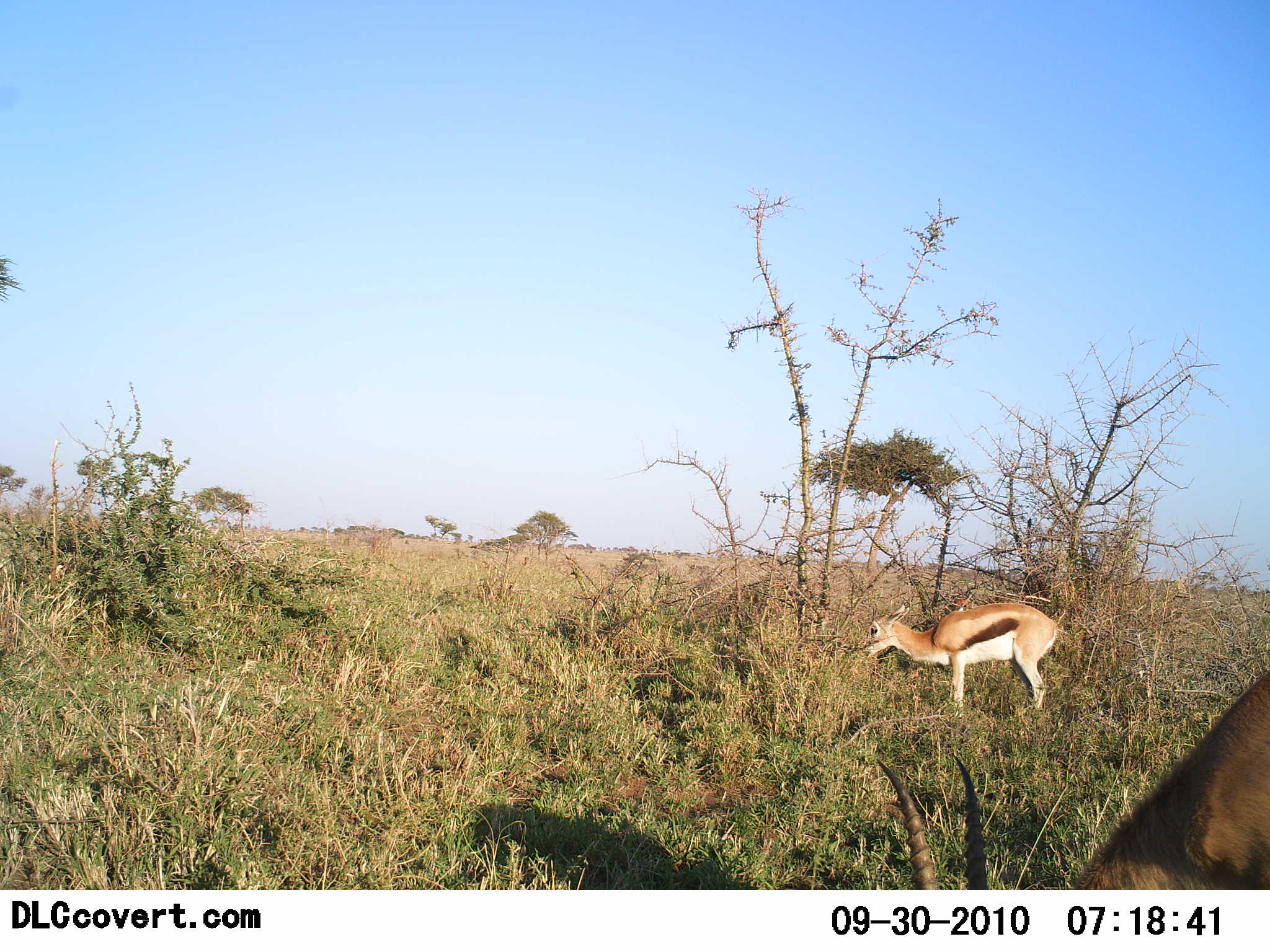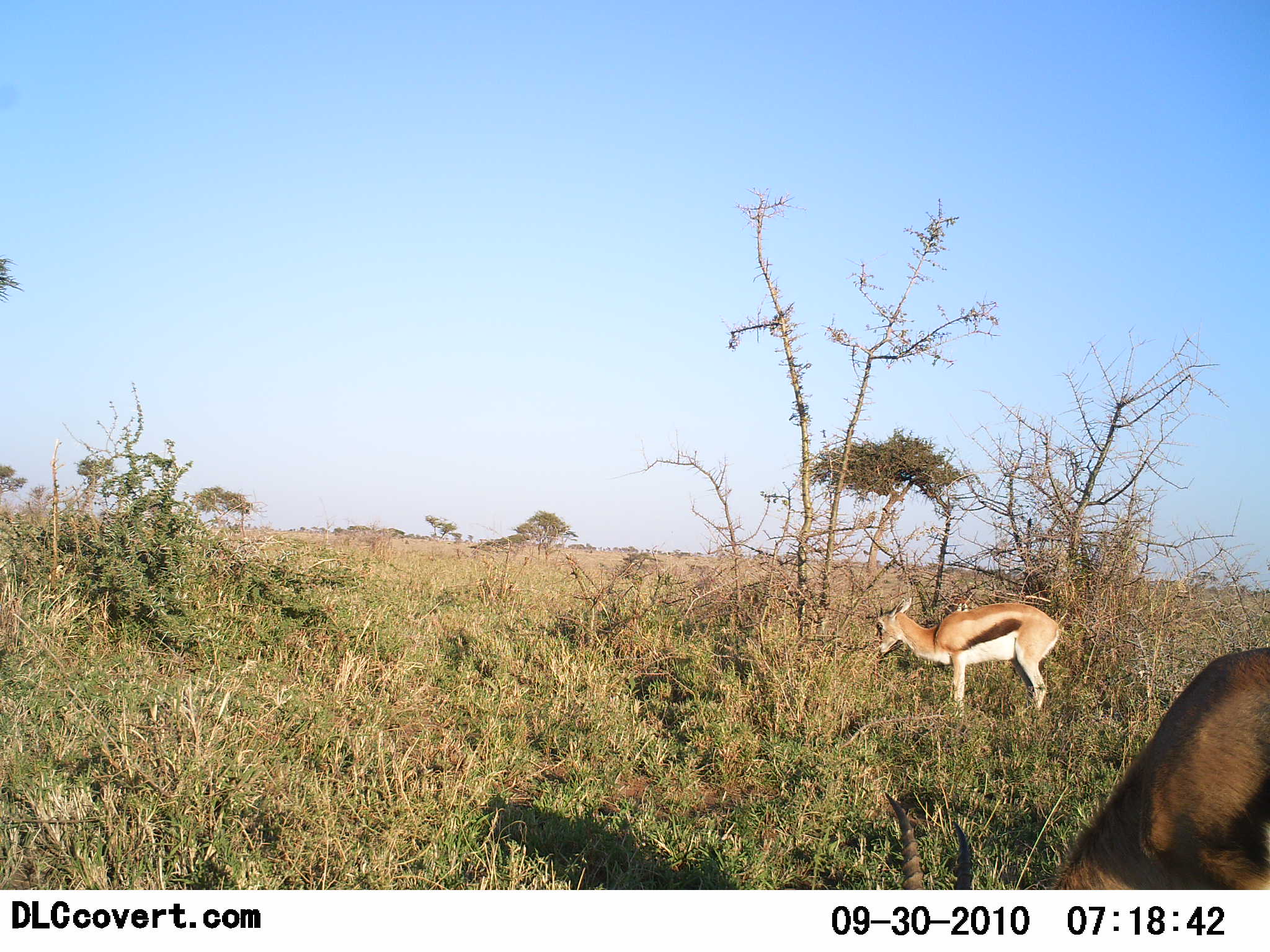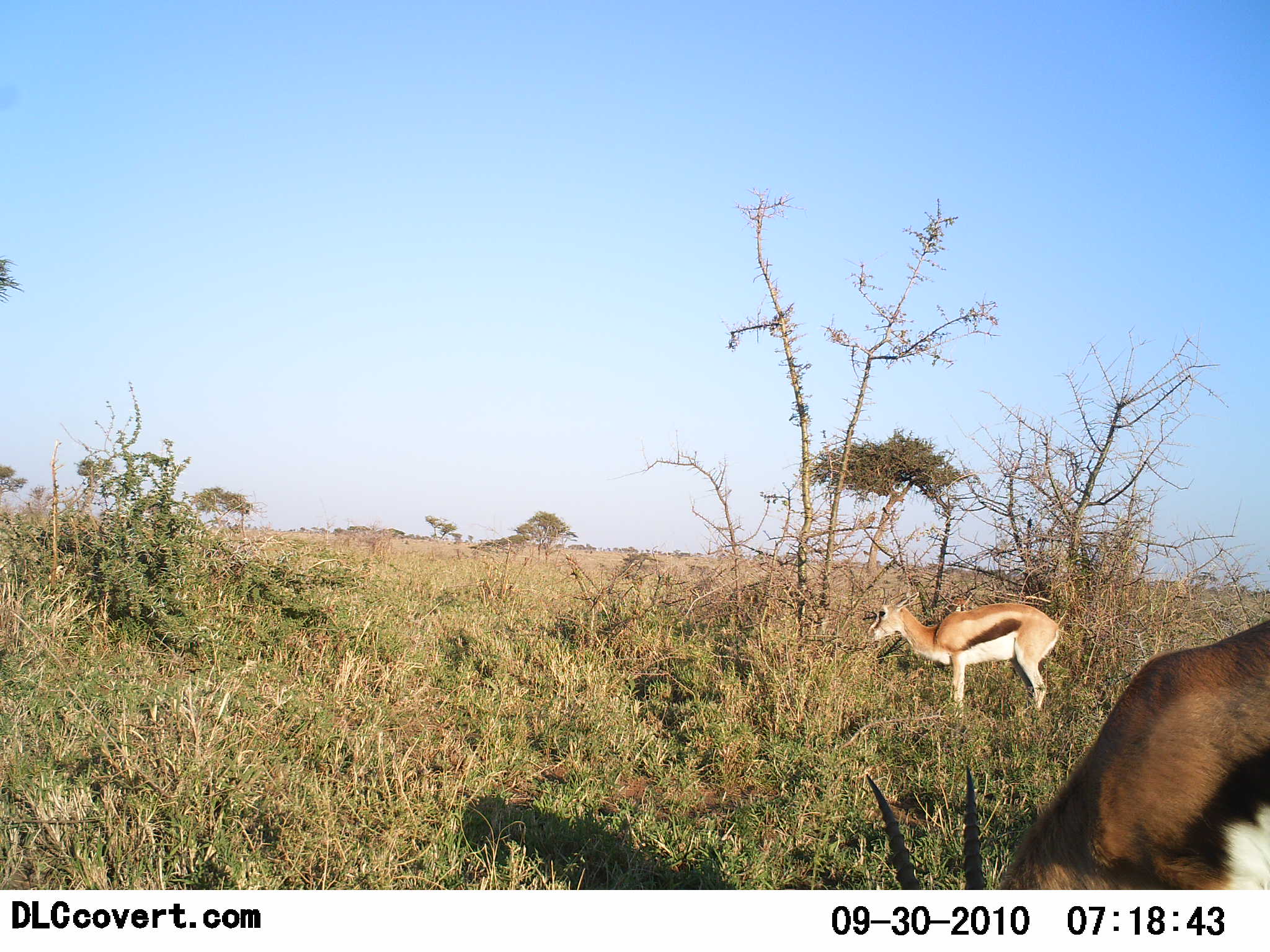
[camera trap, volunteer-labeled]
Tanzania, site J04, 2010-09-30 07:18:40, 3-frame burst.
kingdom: Animalia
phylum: Chordata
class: Mammalia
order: Artiodactyla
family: Bovidae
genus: Eudorcas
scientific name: Eudorcas thomsonii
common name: thomson's gazelle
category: gazellethomsons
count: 2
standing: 50%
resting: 0%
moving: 8%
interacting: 0%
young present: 0%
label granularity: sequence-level